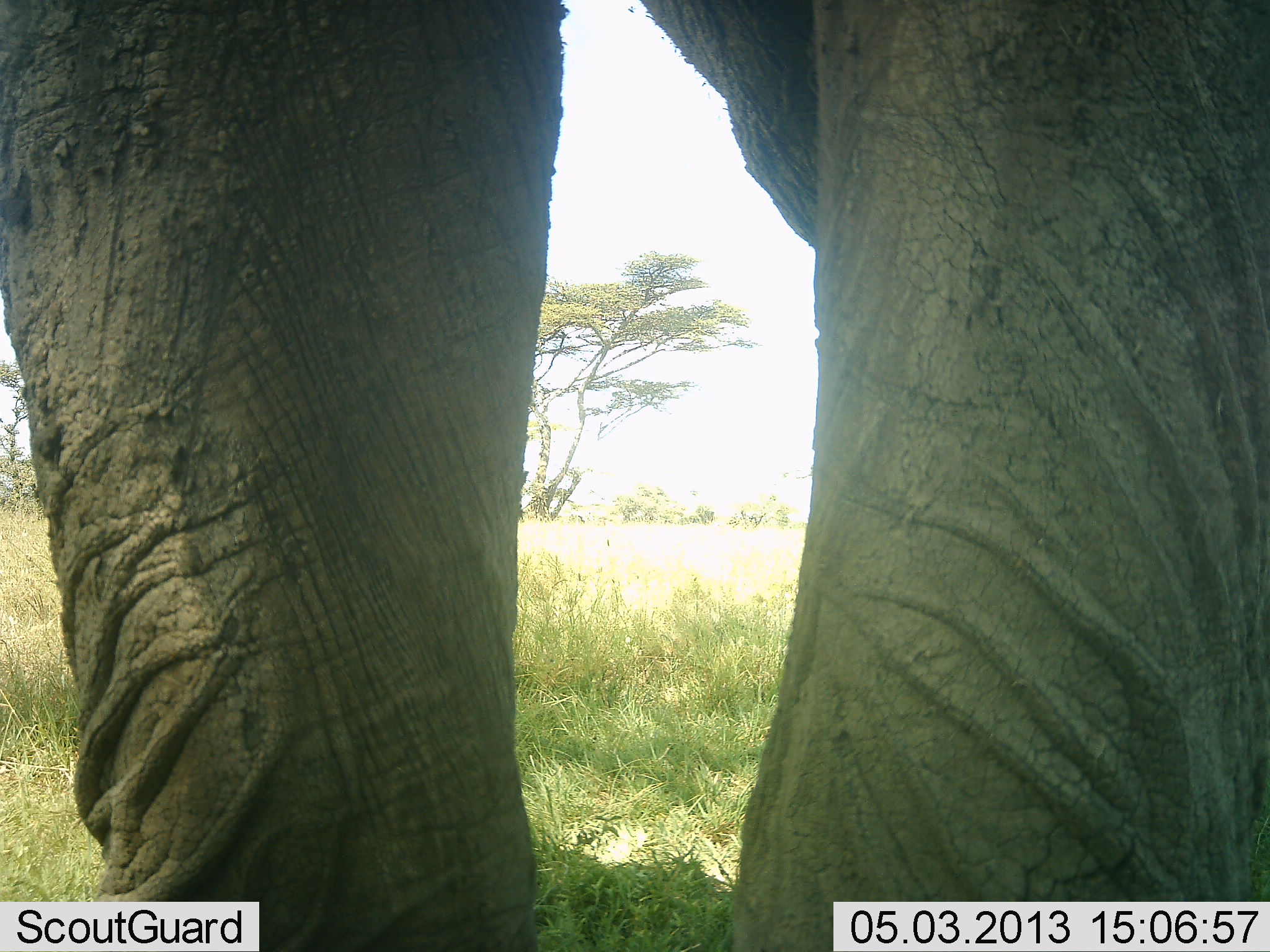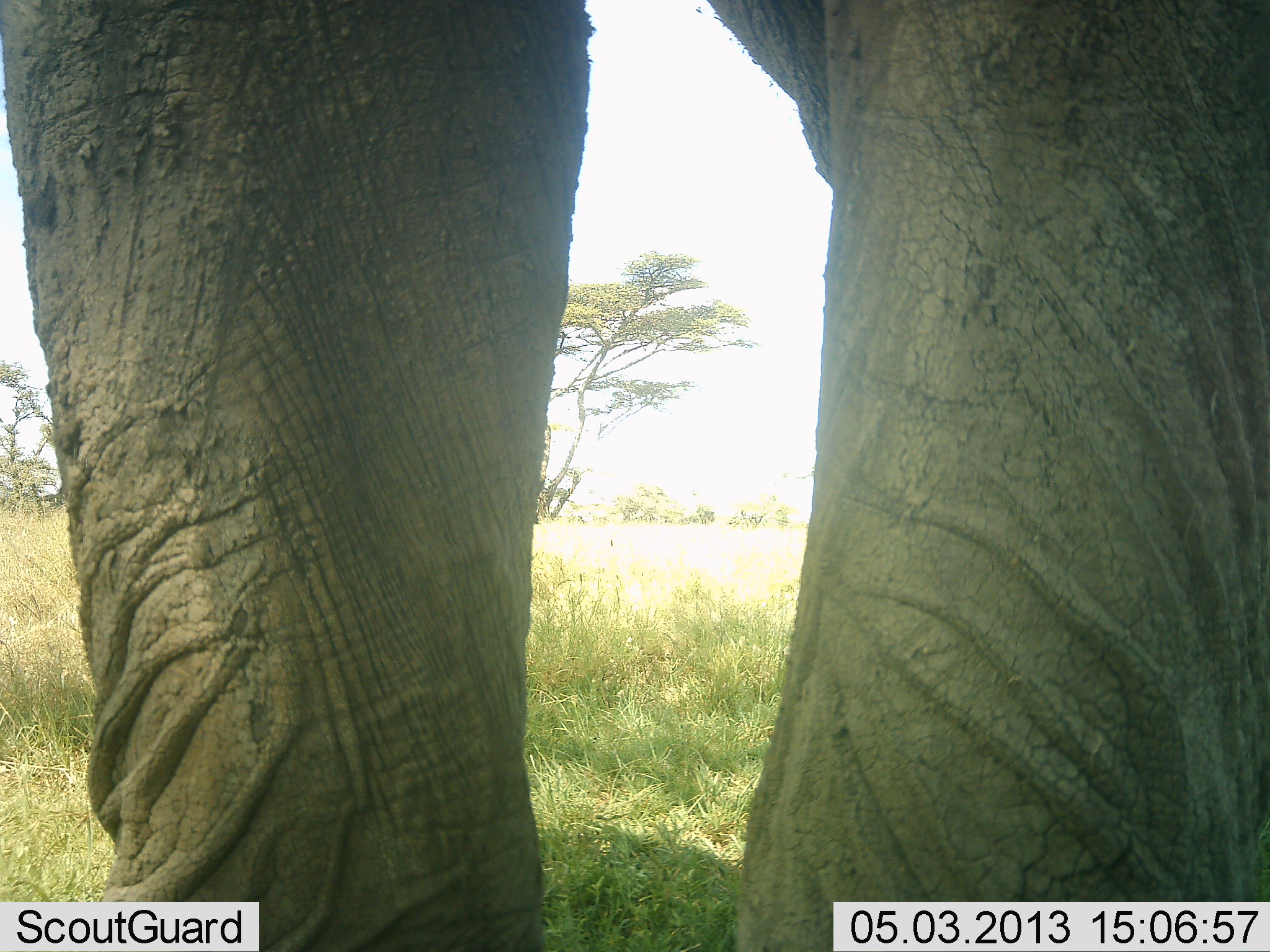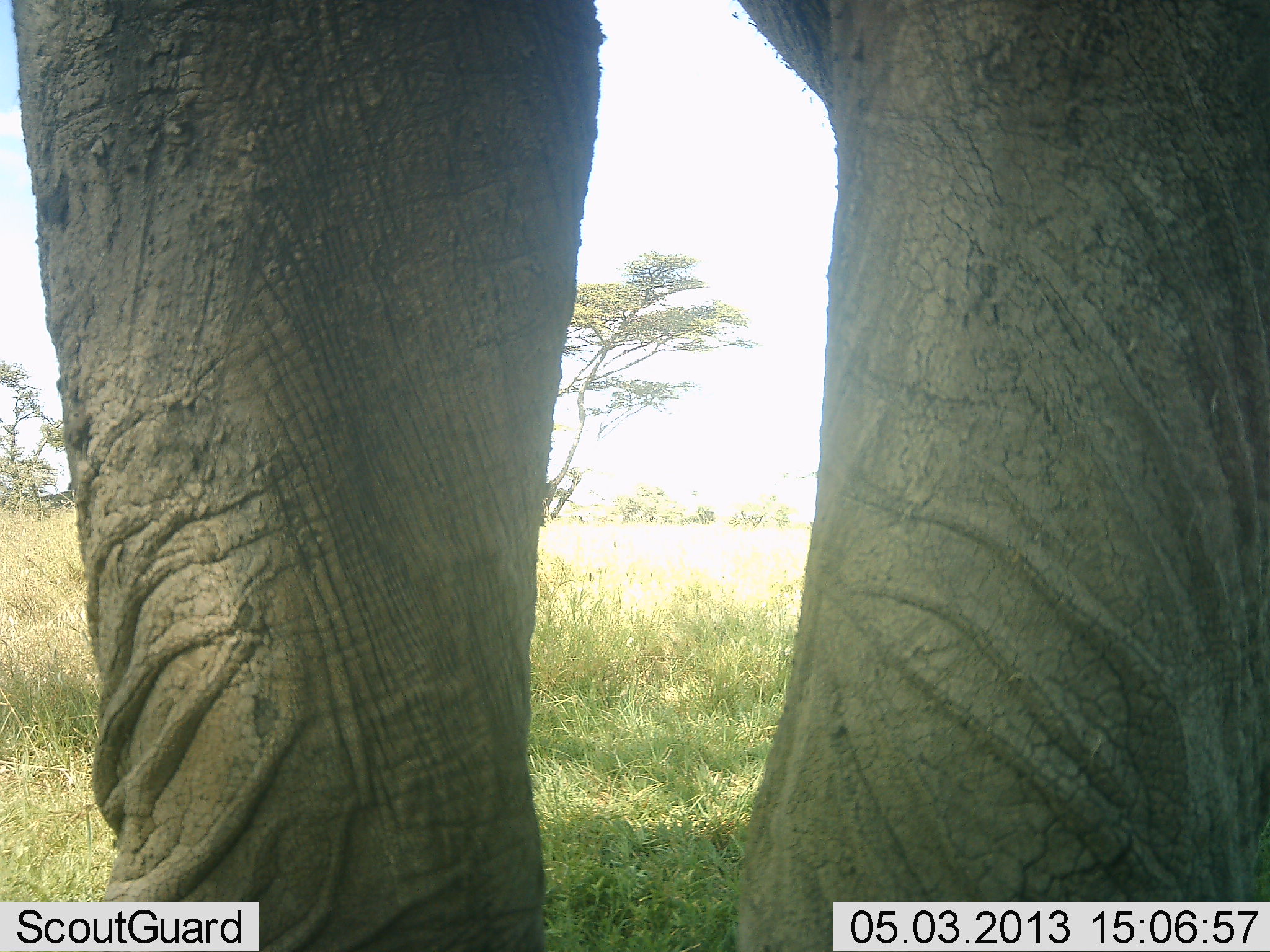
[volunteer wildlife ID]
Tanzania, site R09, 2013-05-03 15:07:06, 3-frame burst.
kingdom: Animalia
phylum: Chordata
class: Mammalia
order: Proboscidea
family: Elephantidae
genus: Loxodonta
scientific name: Loxodonta africana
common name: african bush elephant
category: elephant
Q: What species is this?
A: Elephant (african bush elephant) (Loxodonta africana).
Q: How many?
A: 1.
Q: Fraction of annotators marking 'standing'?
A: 100%.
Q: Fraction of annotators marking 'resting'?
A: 0%.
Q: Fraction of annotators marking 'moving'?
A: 0%.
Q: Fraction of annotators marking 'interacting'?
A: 0%.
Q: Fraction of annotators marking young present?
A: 0%.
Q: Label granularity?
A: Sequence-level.